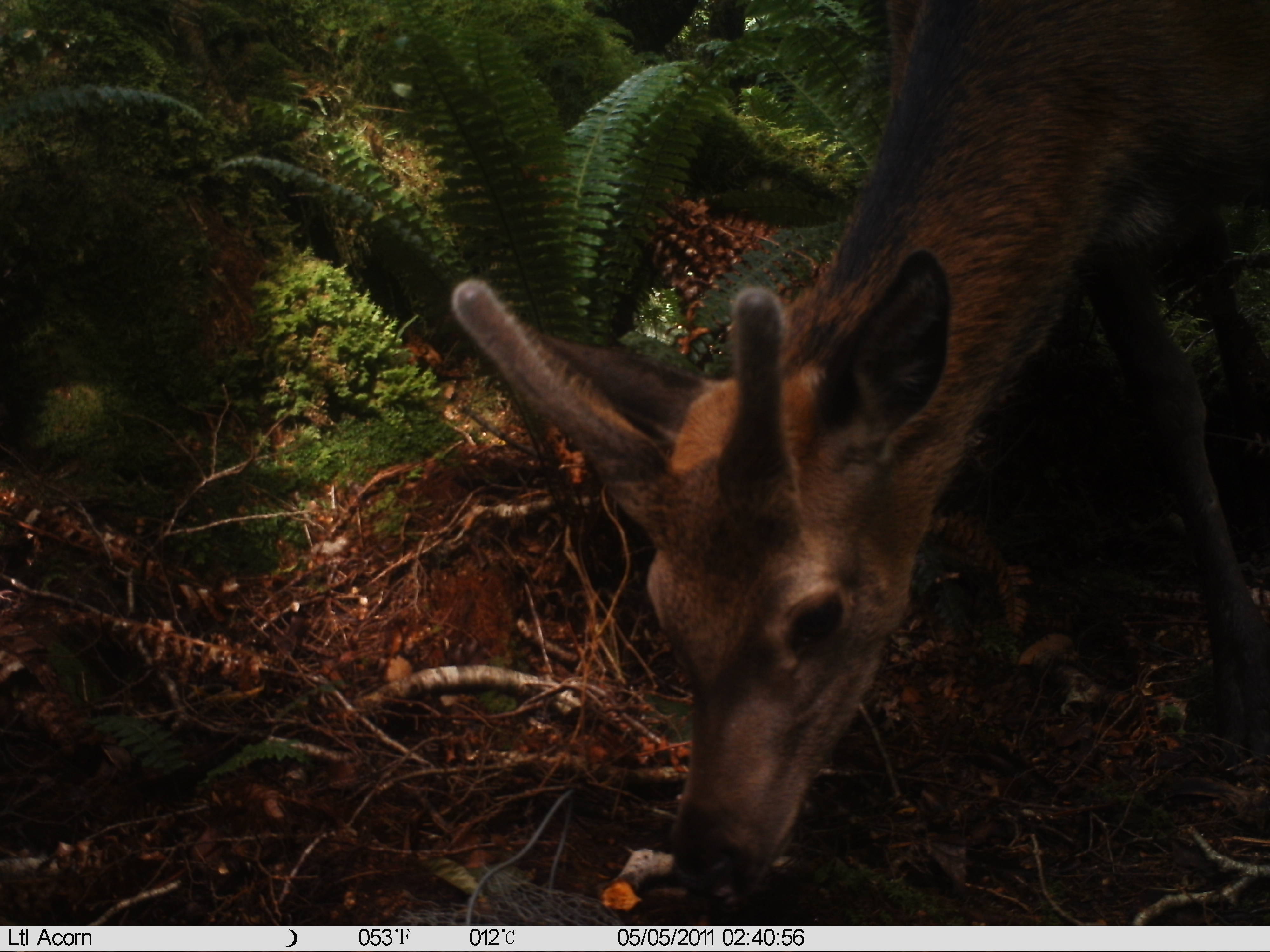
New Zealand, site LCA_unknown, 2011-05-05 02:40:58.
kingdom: Animalia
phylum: Chordata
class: Mammalia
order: Artiodactyla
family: Cervidae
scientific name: Cervidae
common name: deer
Deer (Cervidae).